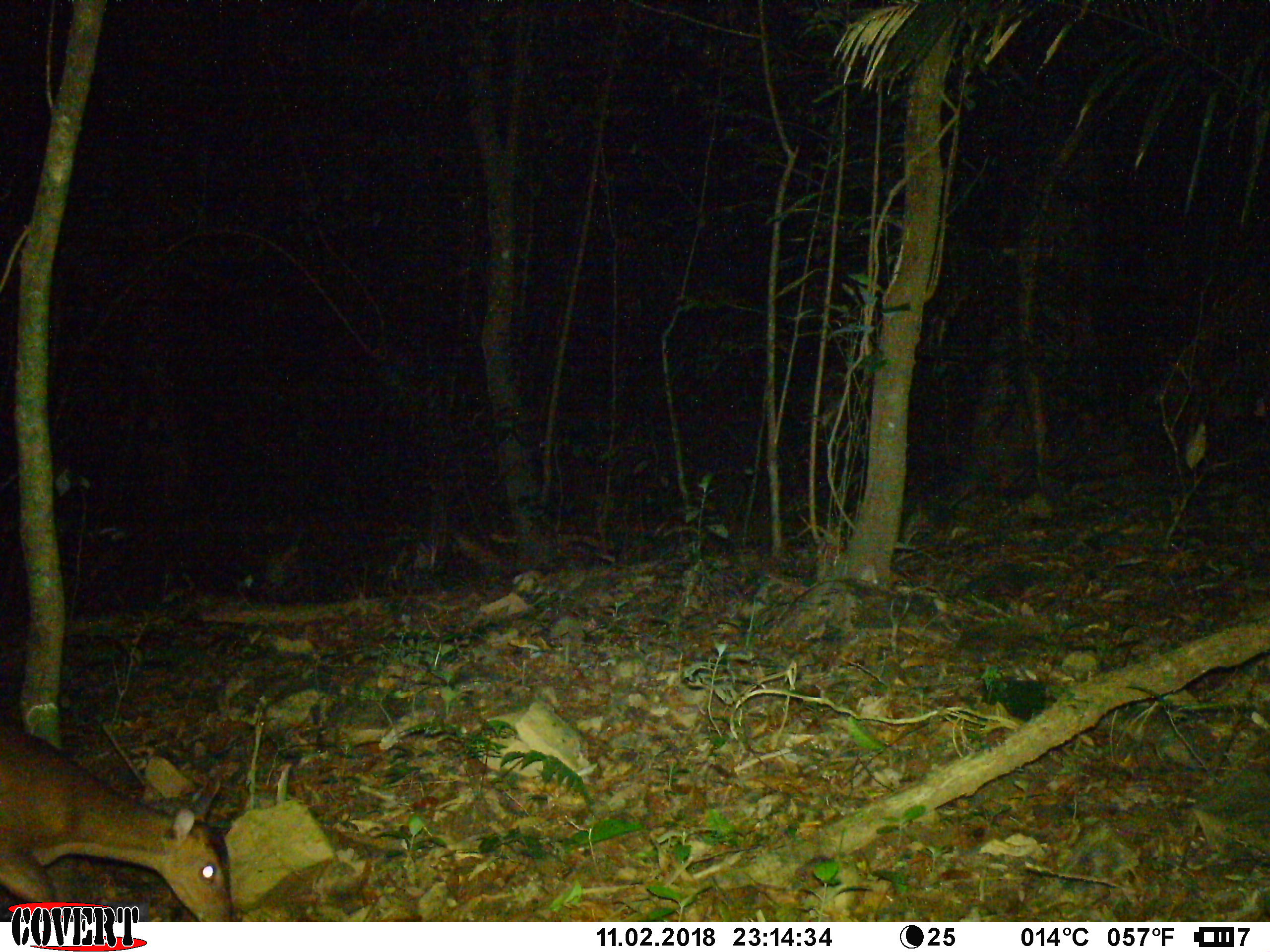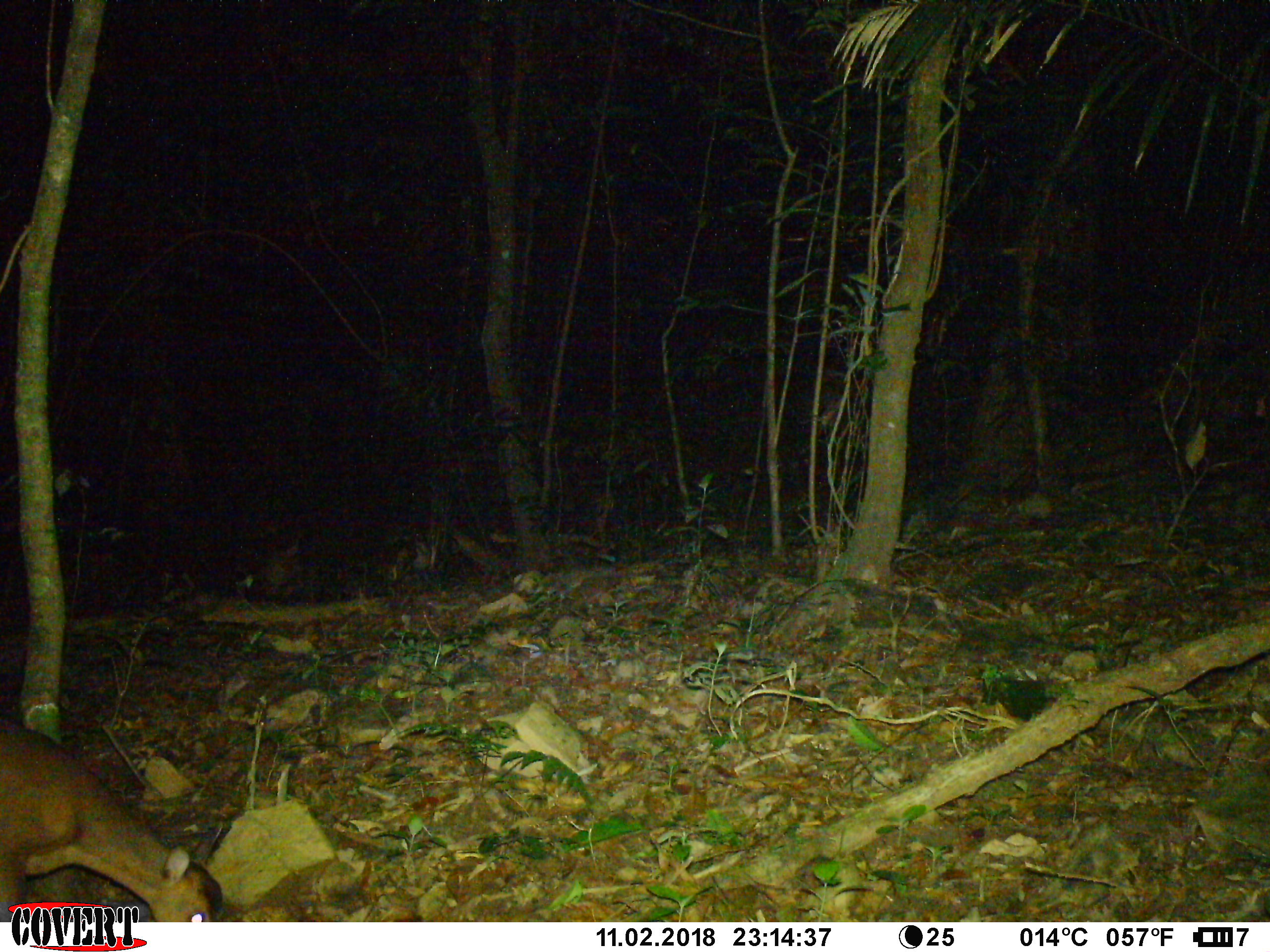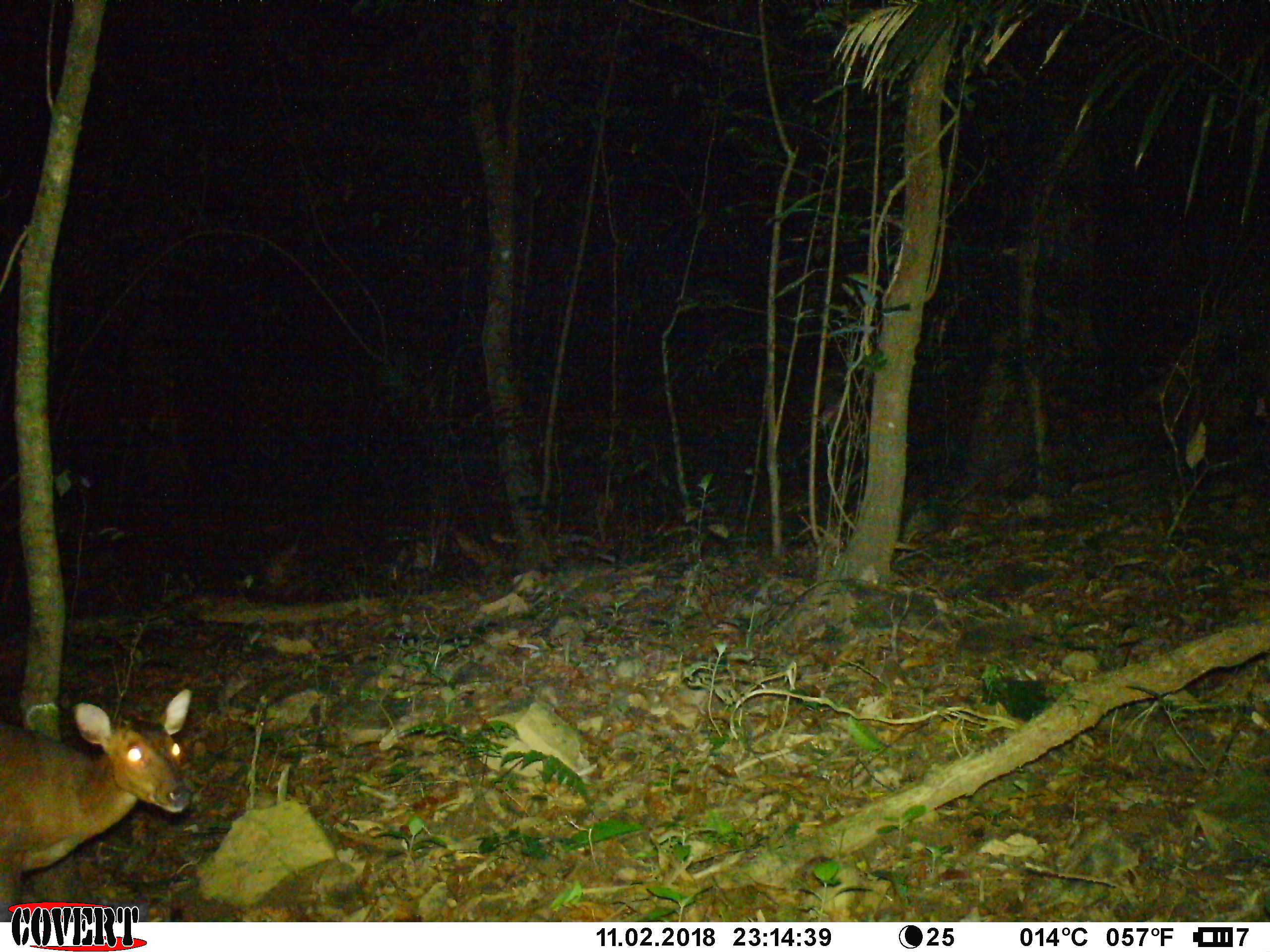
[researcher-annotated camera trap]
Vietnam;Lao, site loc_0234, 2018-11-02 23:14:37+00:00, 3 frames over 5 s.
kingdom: Animalia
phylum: Chordata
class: Mammalia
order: Artiodactyla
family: Cervidae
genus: Muntiacus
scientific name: Muntiacus vuquangensis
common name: large-antlered muntjac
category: large antlered muntjac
Large antlered muntjac (large-antlered muntjac) (Muntiacus vuquangensis). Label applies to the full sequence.